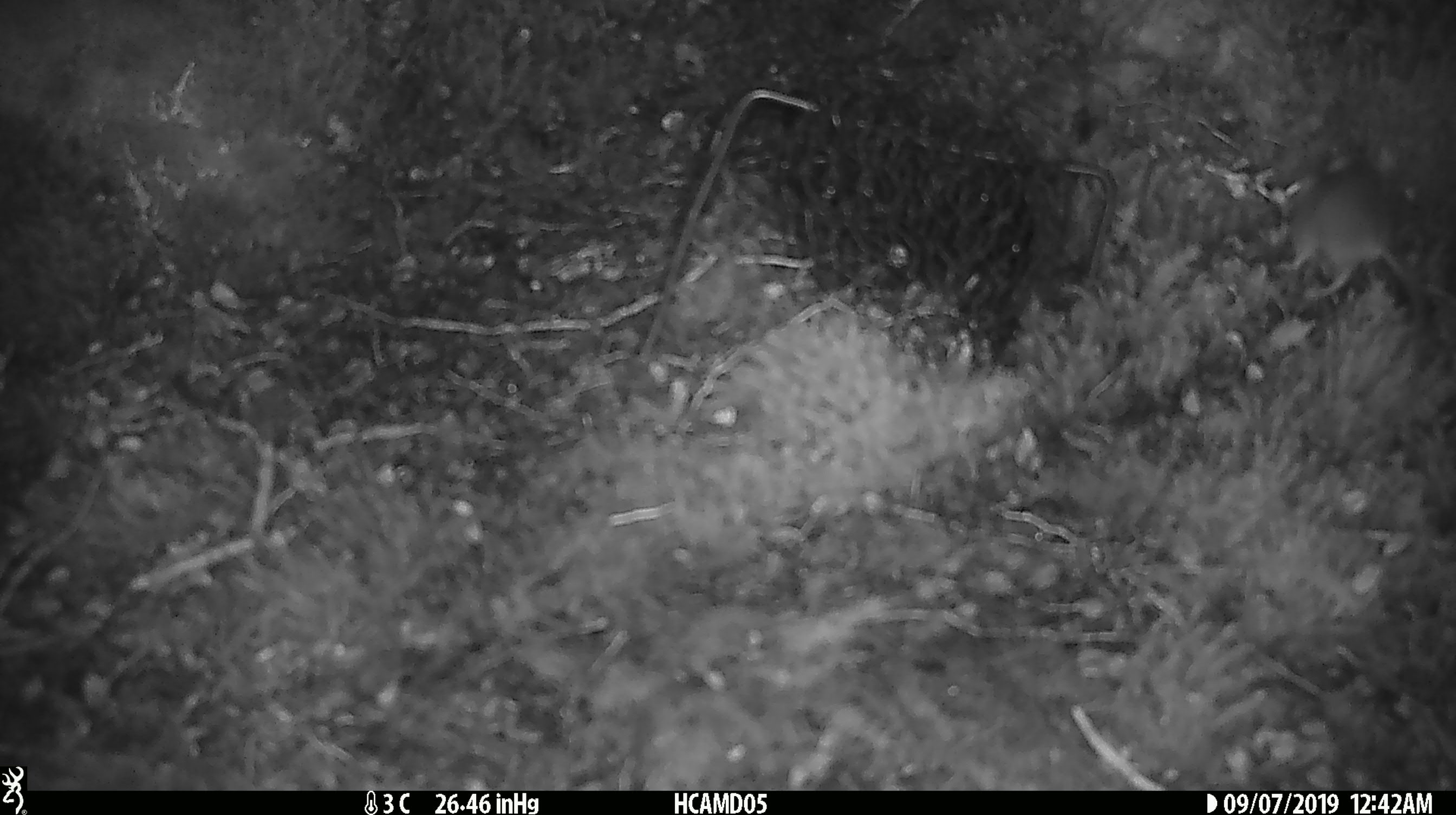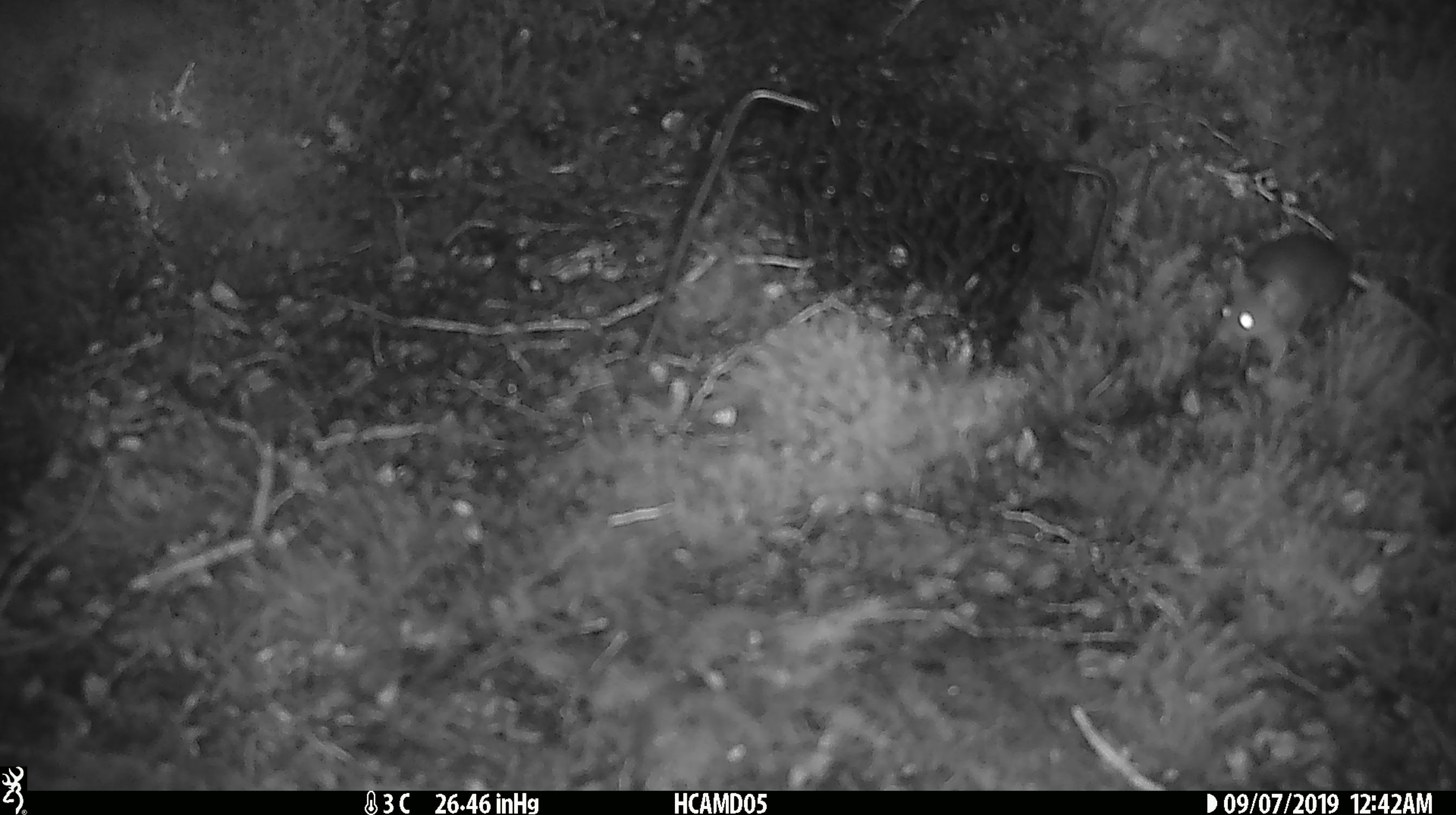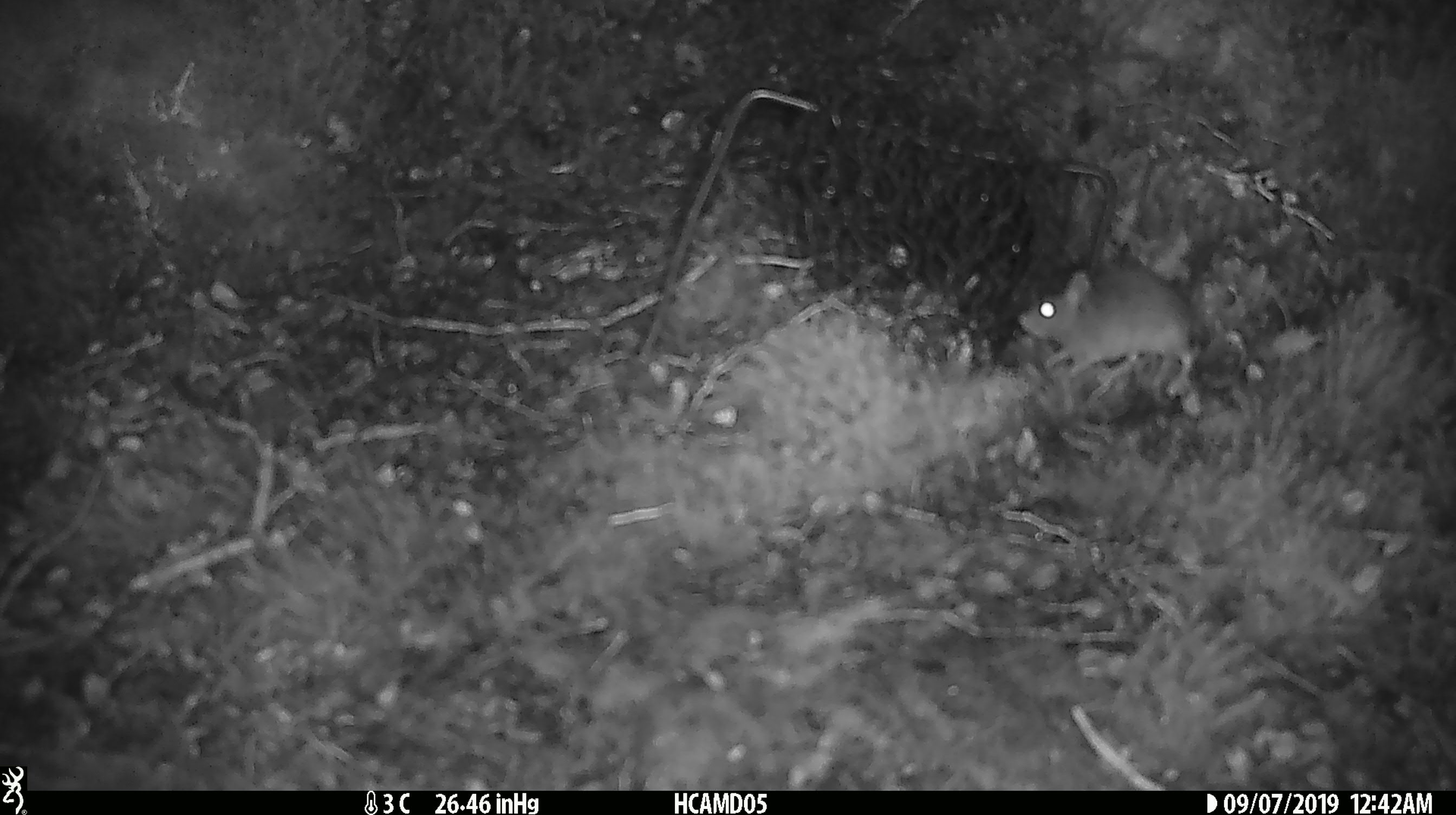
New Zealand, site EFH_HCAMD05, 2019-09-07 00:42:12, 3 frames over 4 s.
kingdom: Animalia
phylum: Chordata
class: Mammalia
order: Rodentia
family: Muridae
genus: Mus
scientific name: Mus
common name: mouse